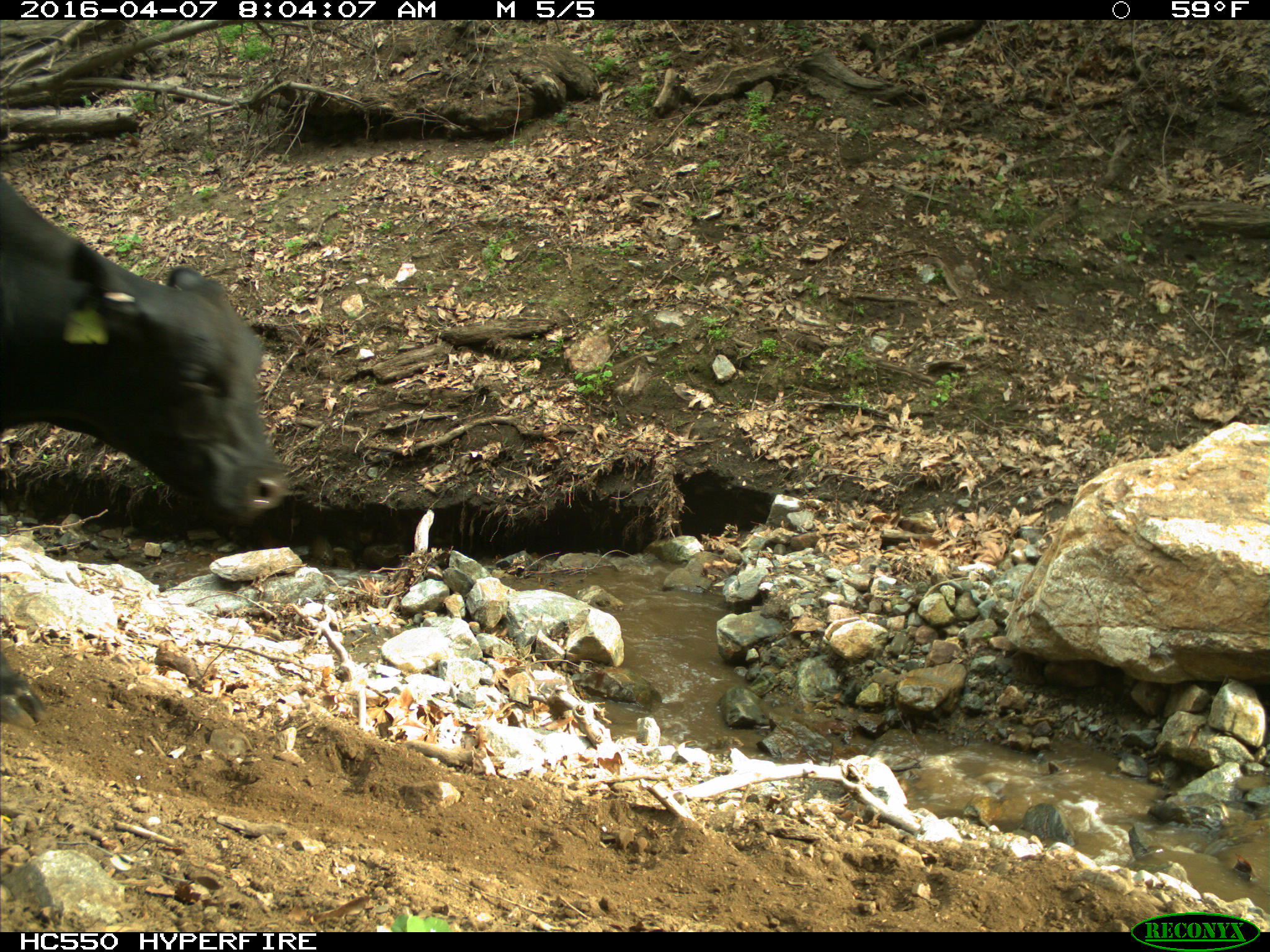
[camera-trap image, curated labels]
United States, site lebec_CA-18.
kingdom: Animalia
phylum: Chordata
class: Mammalia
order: Artiodactyla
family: Bovidae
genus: Bos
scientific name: Bos taurus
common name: domestic cow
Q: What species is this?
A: Bos taurus (domestic cow).